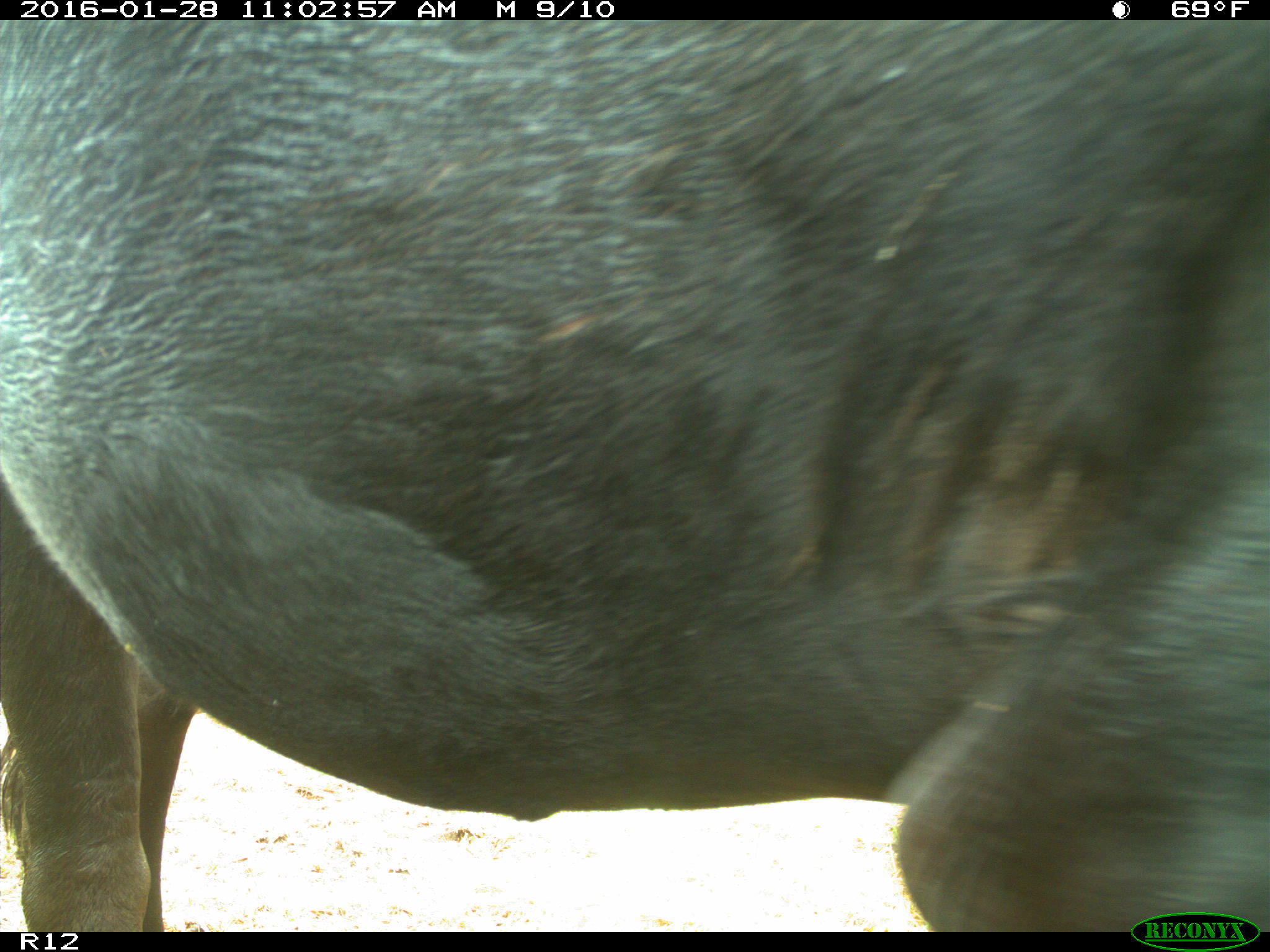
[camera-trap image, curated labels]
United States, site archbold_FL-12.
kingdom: Animalia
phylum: Chordata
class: Mammalia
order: Artiodactyla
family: Bovidae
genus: Bos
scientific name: Bos taurus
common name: domestic cow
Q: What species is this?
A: Bos taurus (domestic cow).